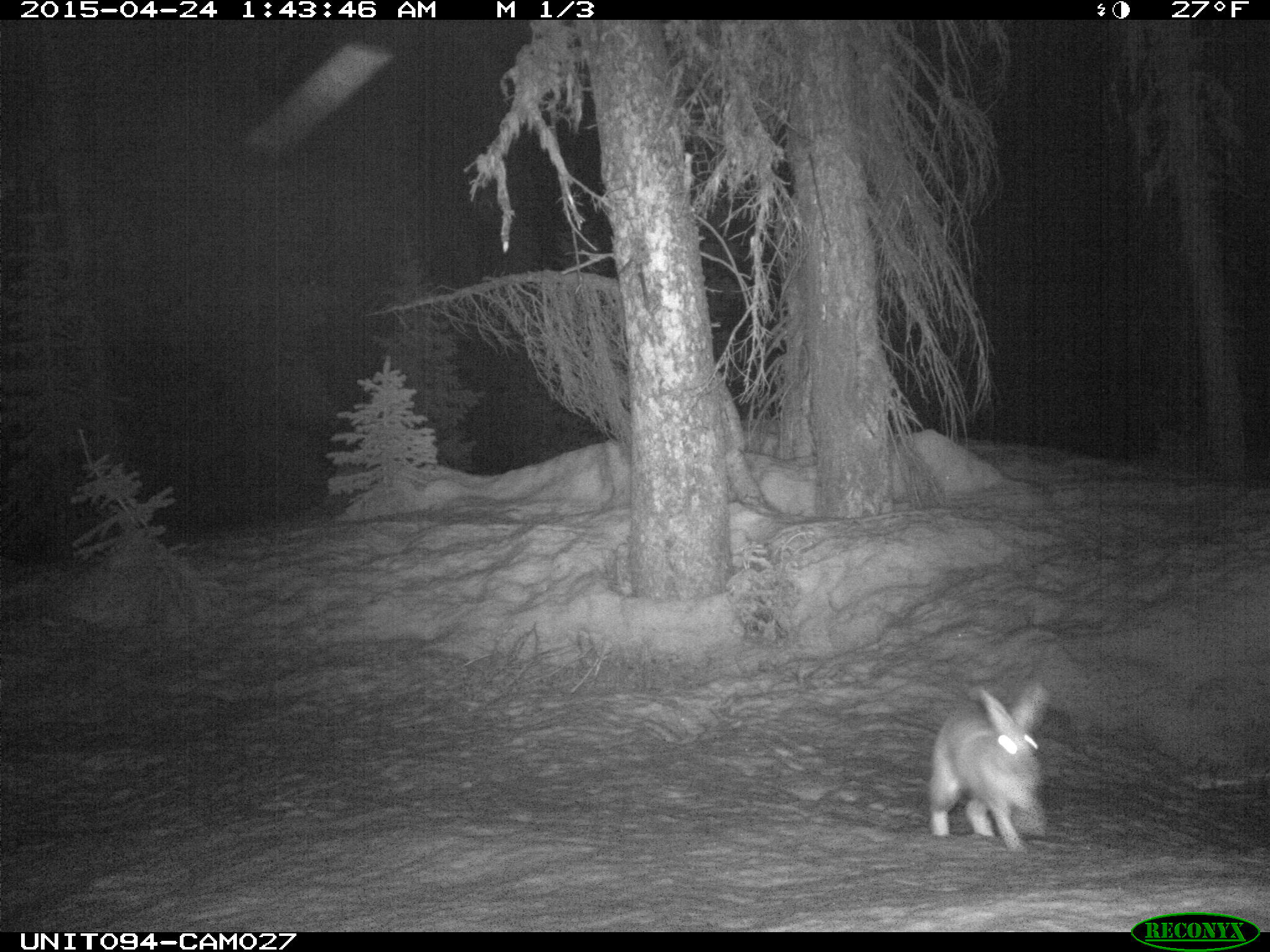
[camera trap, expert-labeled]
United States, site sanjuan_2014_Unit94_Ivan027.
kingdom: Animalia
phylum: Chordata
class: Mammalia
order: Lagomorpha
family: Leporidae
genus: Lepus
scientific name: Lepus americanus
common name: snowshoe hare